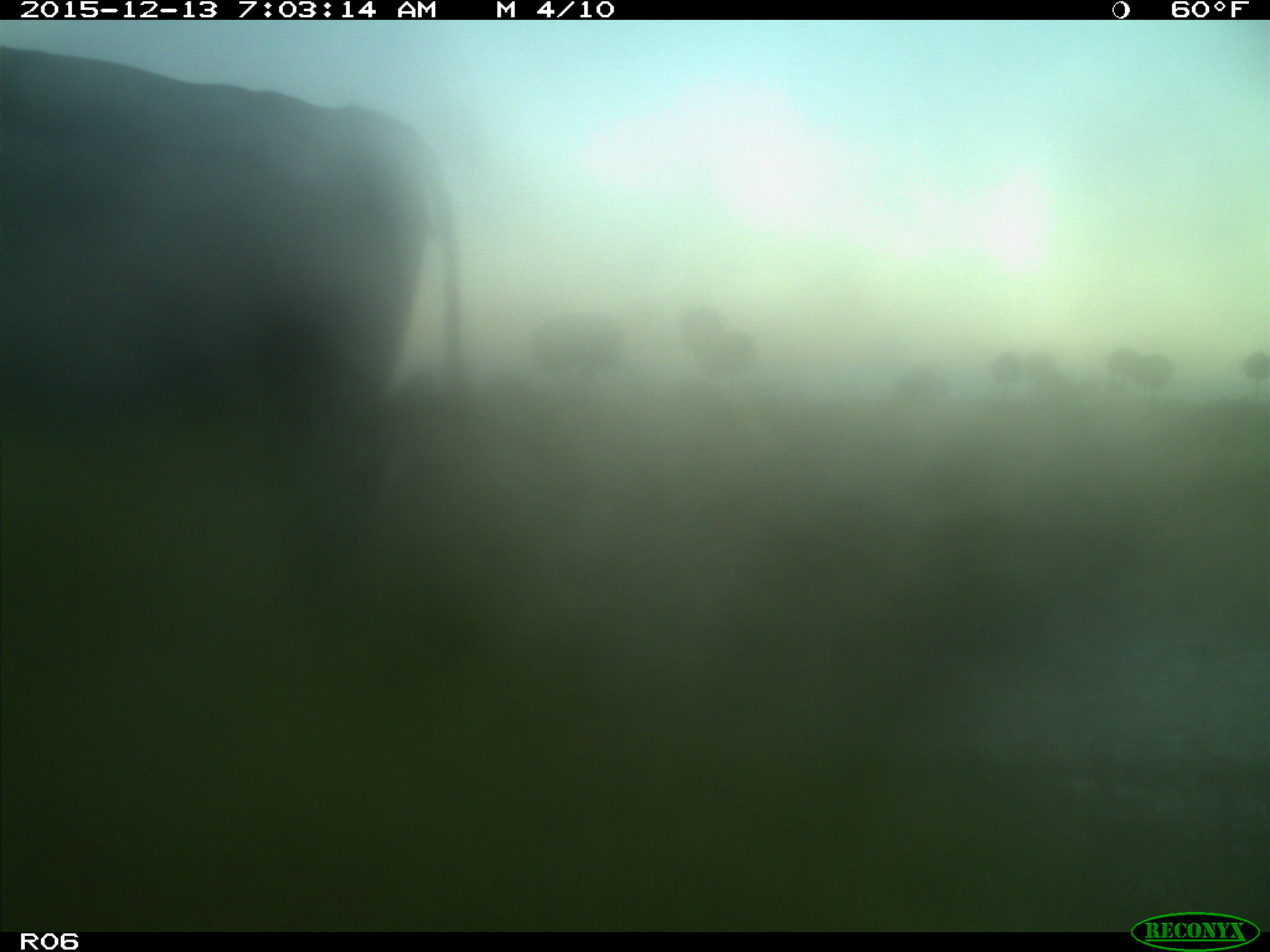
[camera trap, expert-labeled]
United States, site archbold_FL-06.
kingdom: Animalia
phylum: Chordata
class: Mammalia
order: Artiodactyla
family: Bovidae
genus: Bos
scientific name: Bos taurus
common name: domestic cow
Bos taurus (domestic cow).